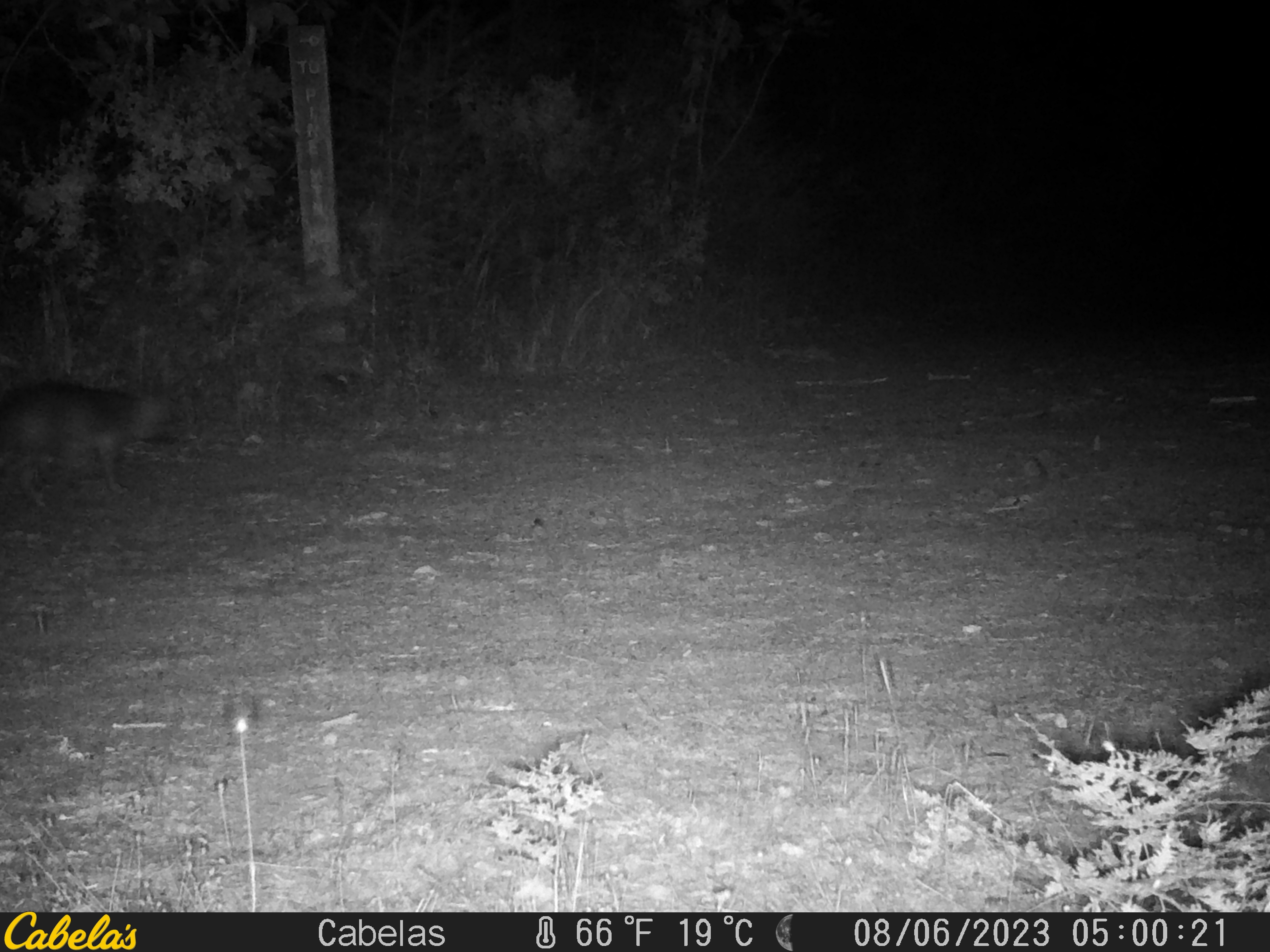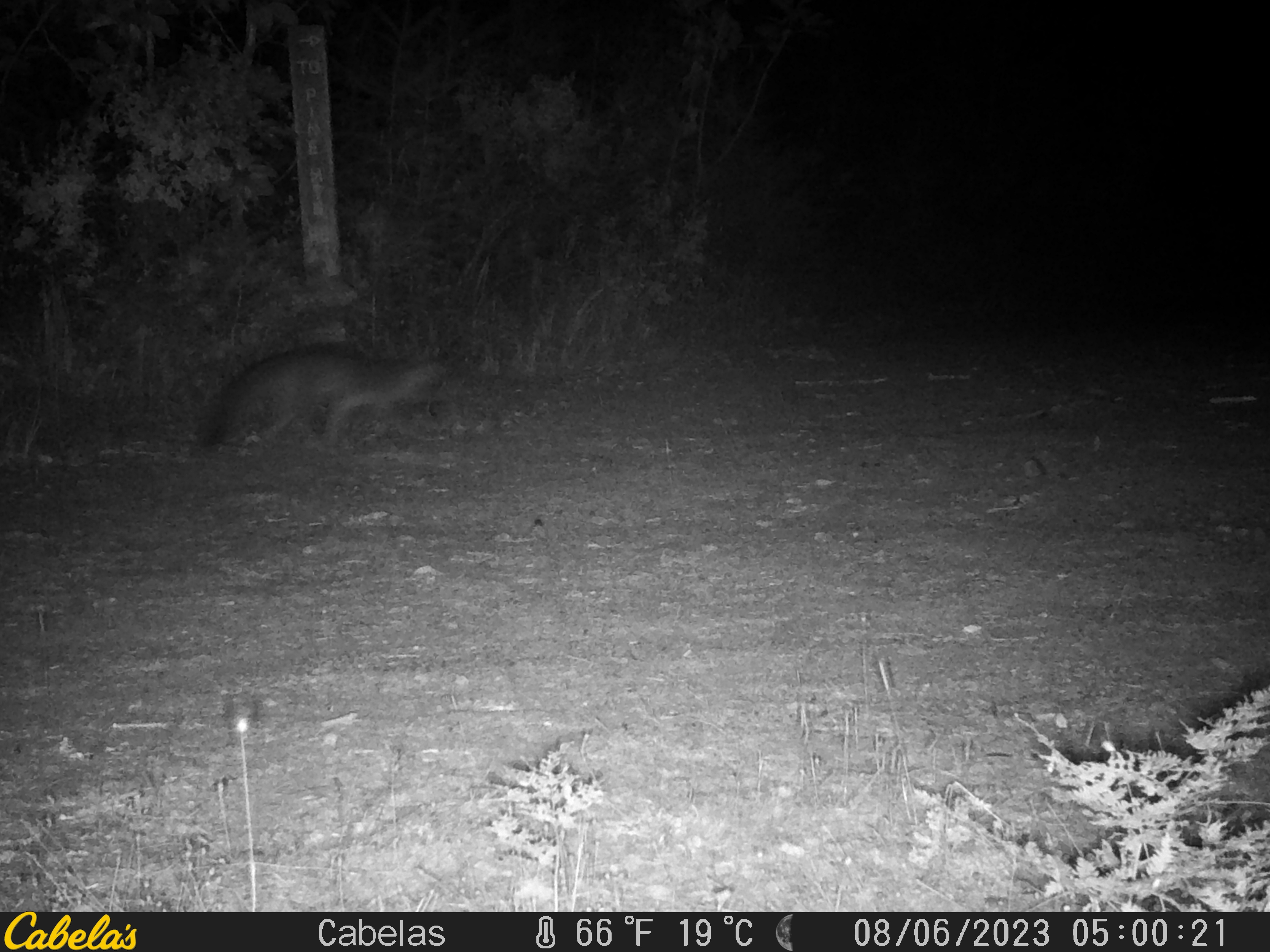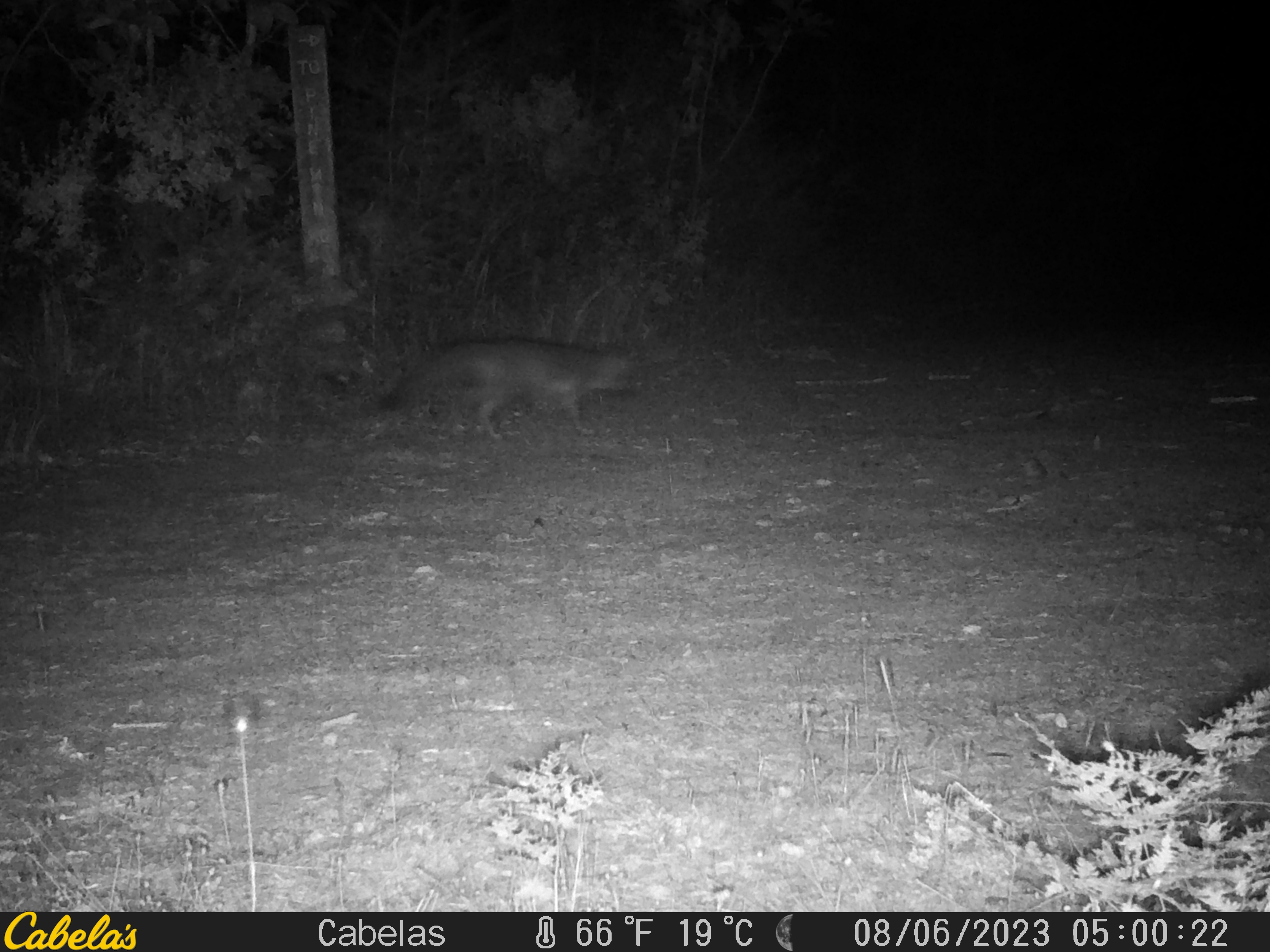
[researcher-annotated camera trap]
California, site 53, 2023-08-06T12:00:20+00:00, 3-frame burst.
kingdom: Animalia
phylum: Chordata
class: Mammalia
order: Carnivora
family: Canidae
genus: Urocyon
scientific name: Urocyon cinereoargenteus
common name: gray fox